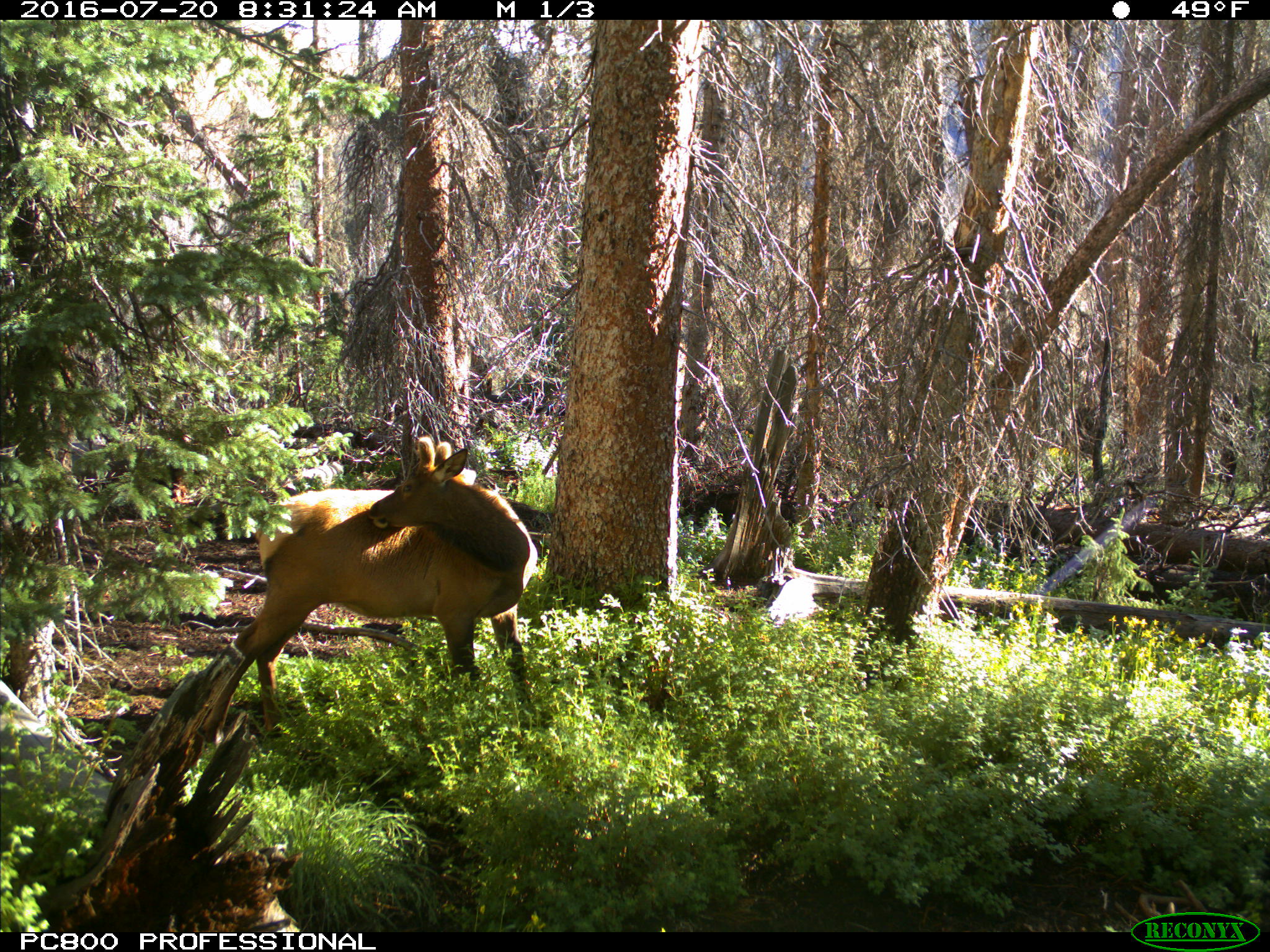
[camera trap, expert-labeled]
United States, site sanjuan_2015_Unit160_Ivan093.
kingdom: Animalia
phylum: Chordata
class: Mammalia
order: Artiodactyla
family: Cervidae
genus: Cervus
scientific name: Cervus elaphus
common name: red deer